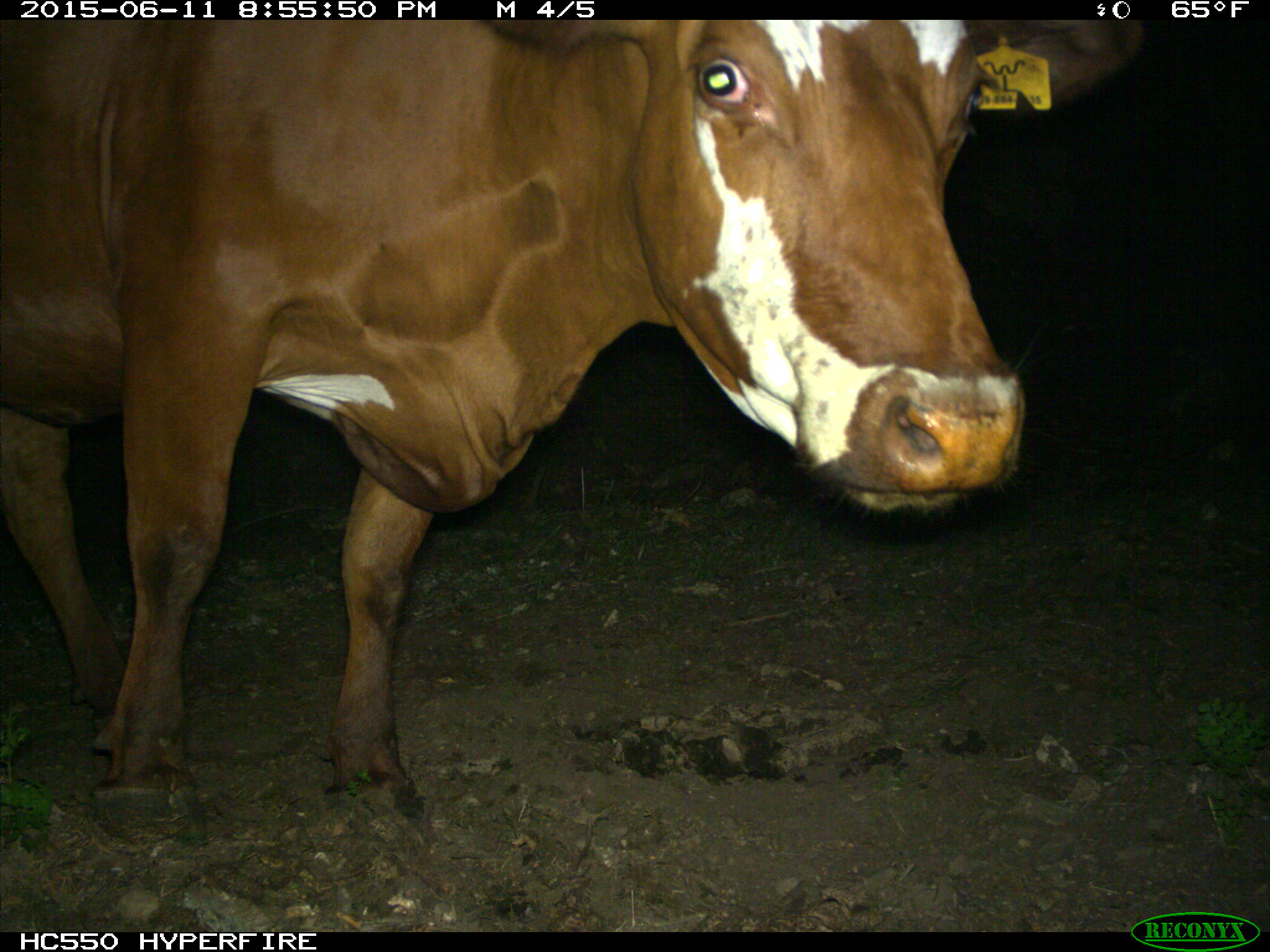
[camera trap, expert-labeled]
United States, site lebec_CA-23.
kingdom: Animalia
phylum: Chordata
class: Mammalia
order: Artiodactyla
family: Bovidae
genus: Bos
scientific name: Bos taurus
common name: domestic cow